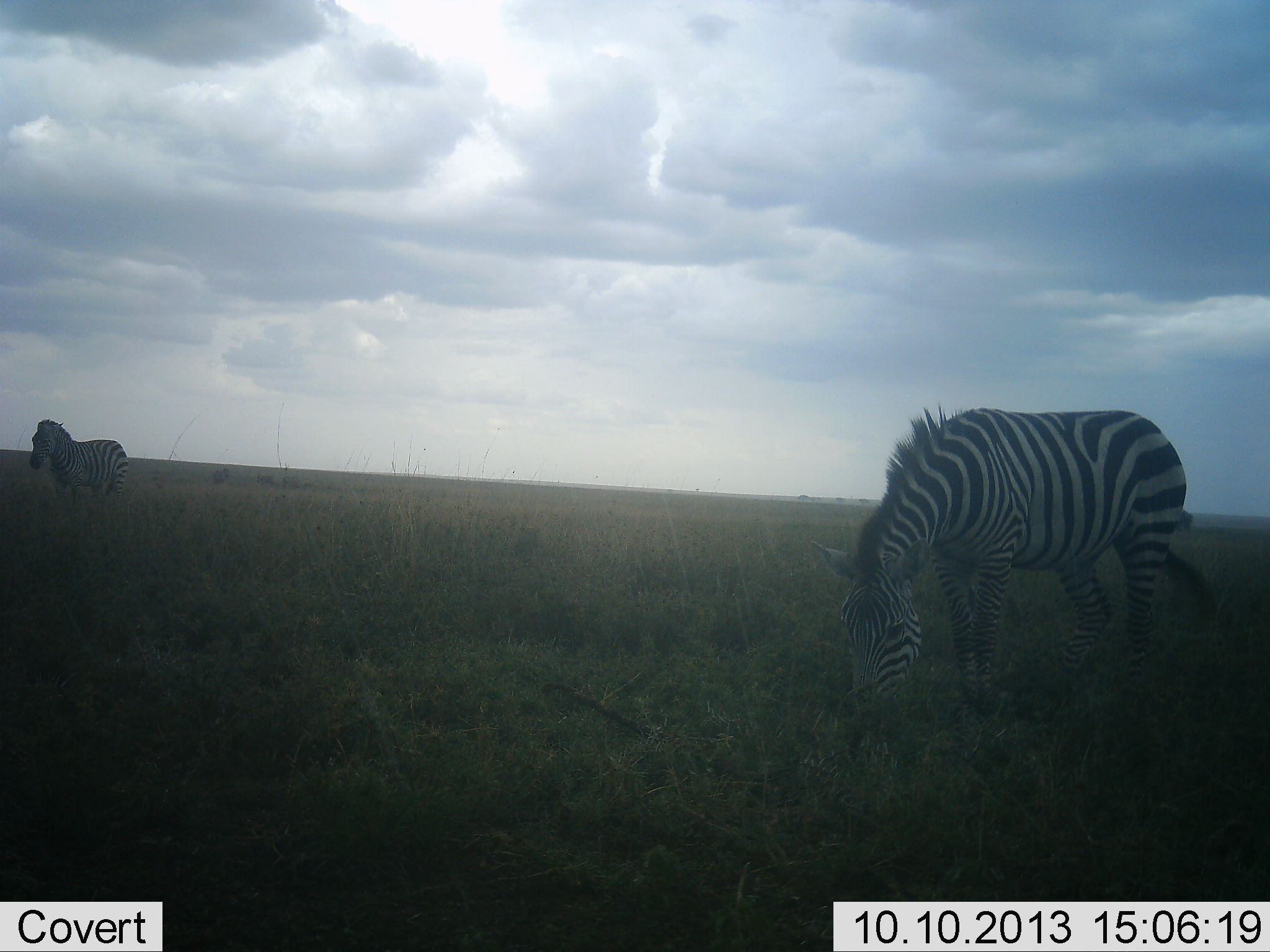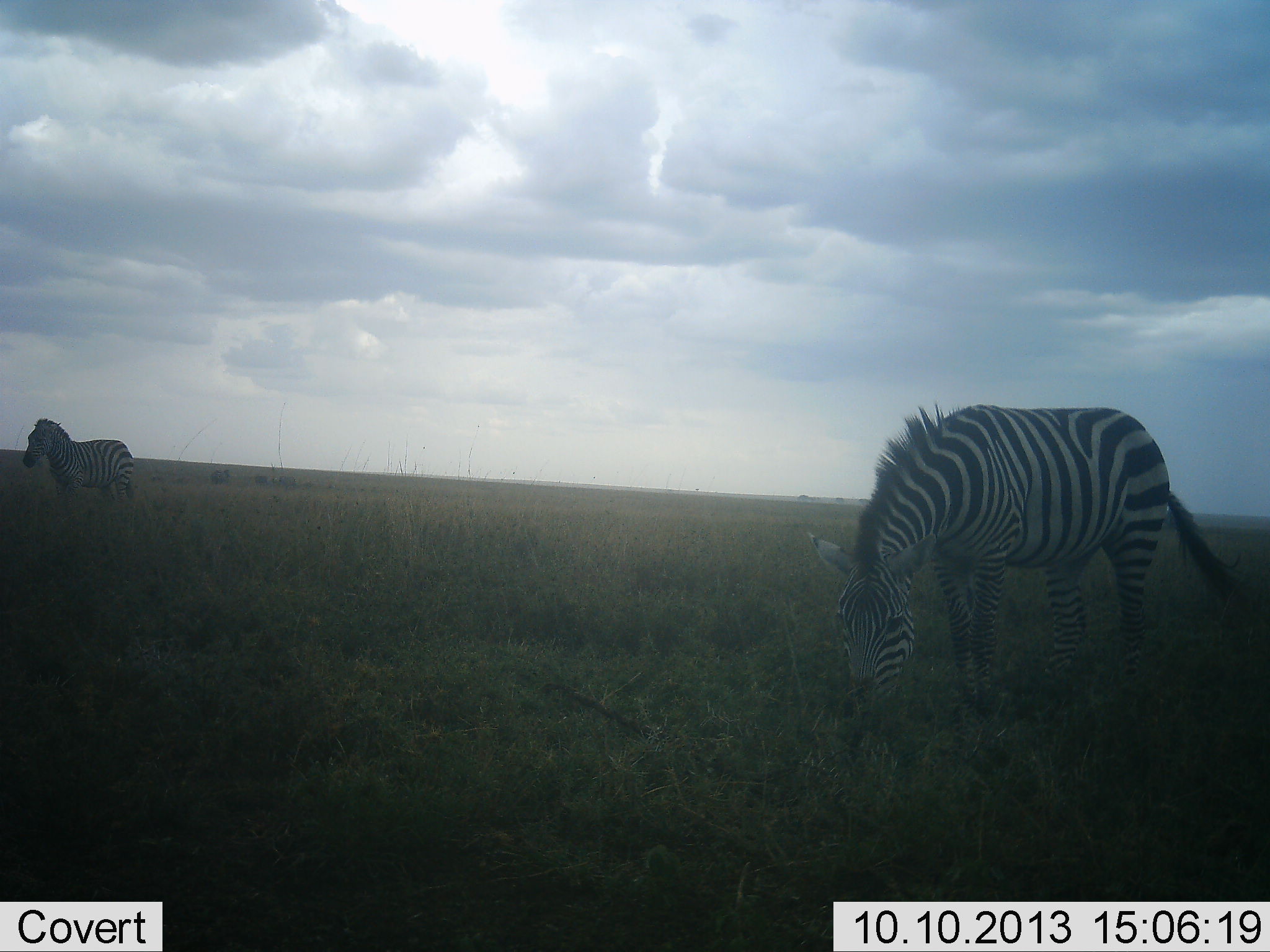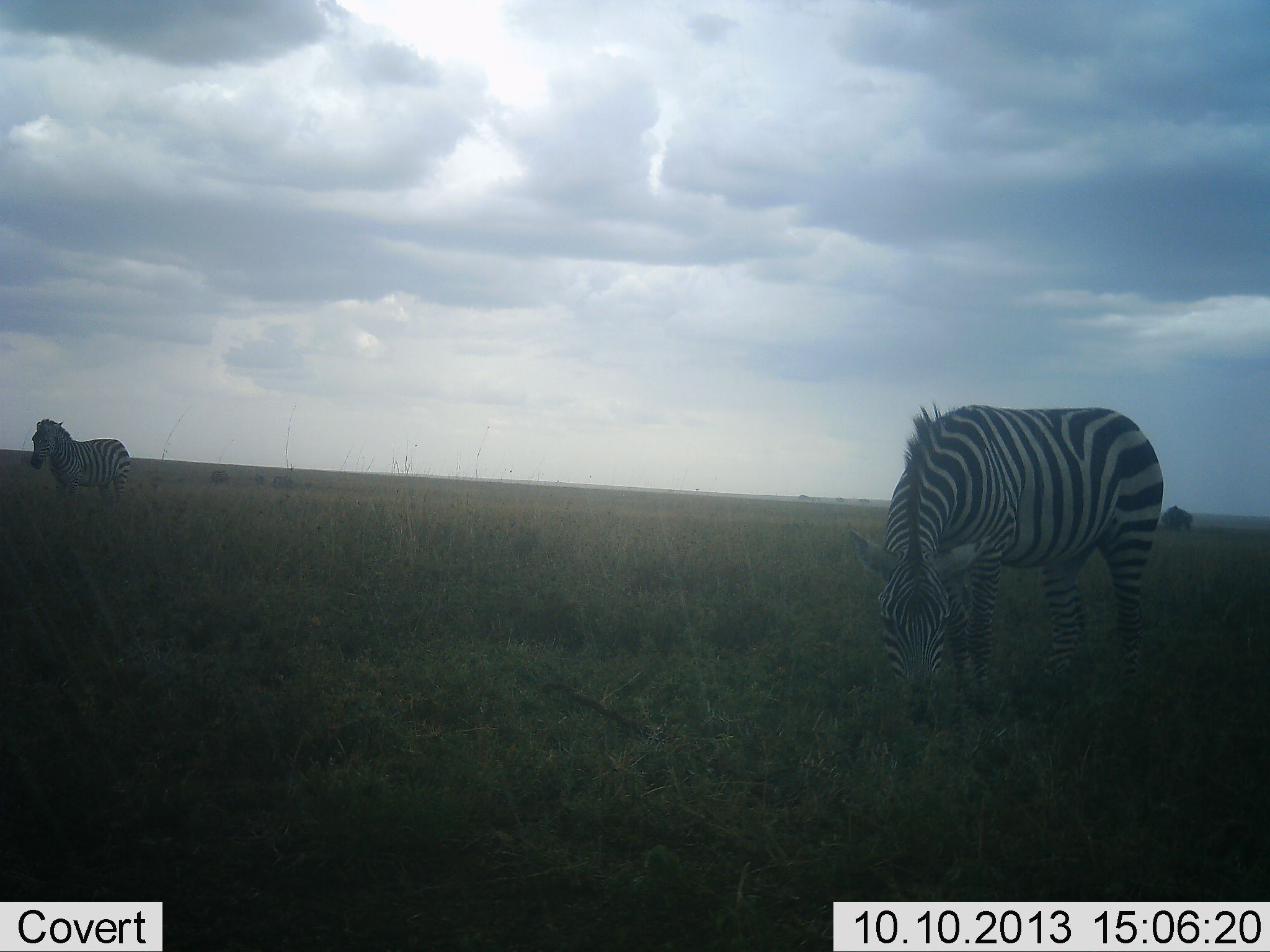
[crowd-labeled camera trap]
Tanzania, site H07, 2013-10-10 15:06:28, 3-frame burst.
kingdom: Animalia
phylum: Chordata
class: Mammalia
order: Perissodactyla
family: Equidae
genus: Equus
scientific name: Equus quagga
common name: plains zebra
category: zebra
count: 2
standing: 54%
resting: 4%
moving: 4%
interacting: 0%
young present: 0%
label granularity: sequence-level